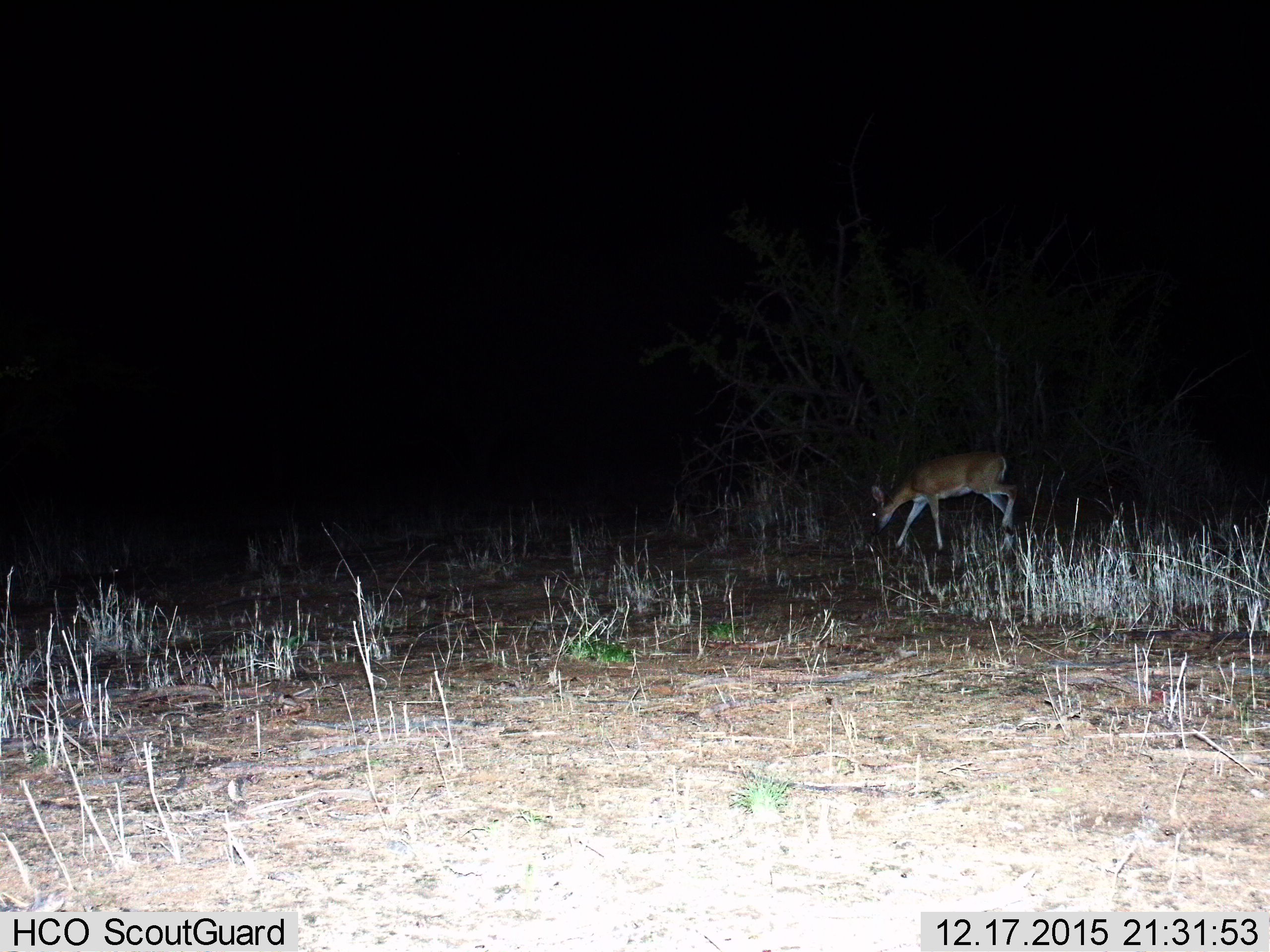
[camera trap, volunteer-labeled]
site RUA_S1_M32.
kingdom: Animalia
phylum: Chordata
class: Mammalia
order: Artiodactyla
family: Bovidae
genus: Sylvicapra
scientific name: Sylvicapra grimmia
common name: common duiker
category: duikercommongrey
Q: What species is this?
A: Duikercommongrey (common duiker) (Sylvicapra grimmia).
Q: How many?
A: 1.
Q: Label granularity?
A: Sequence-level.